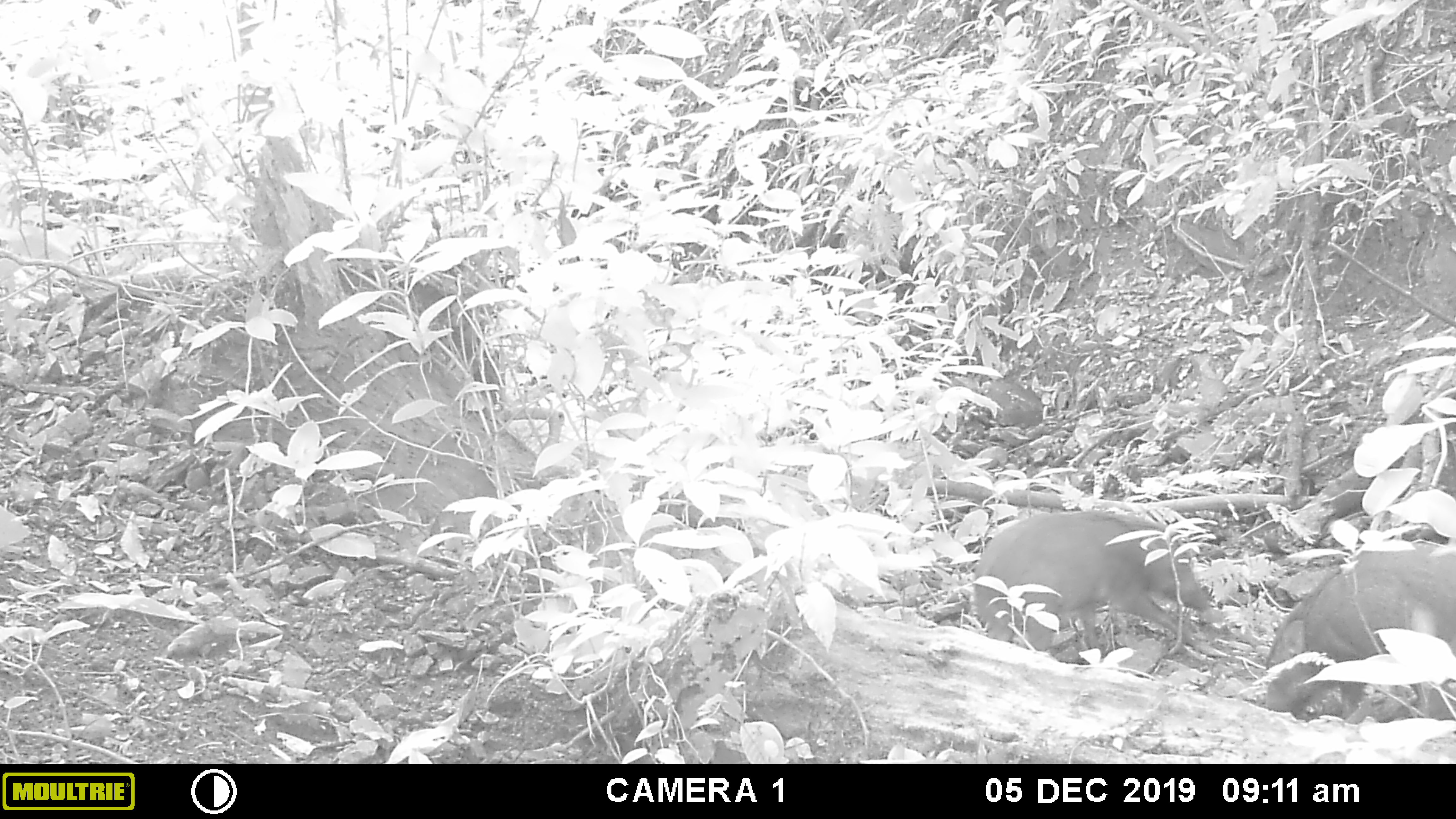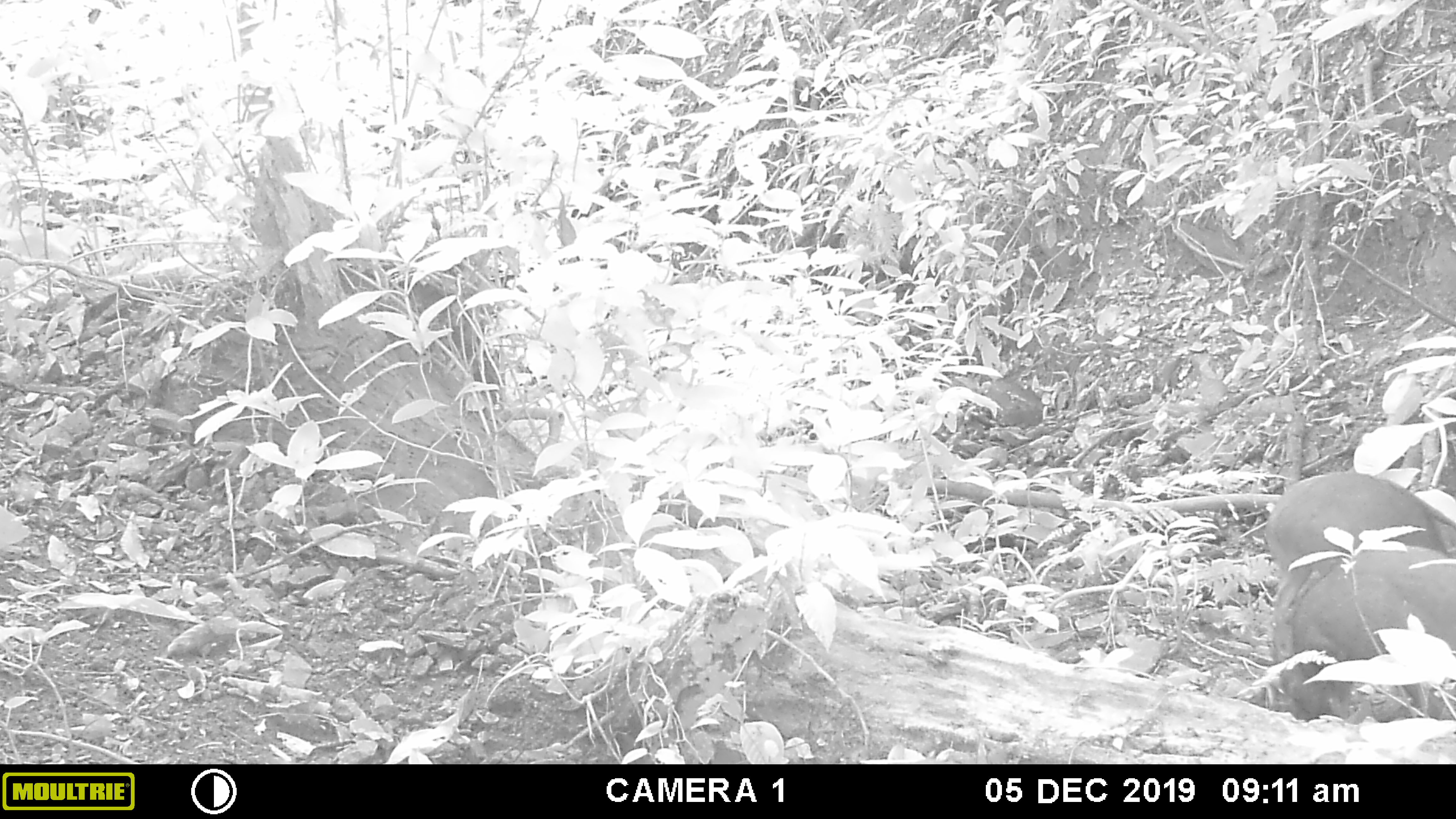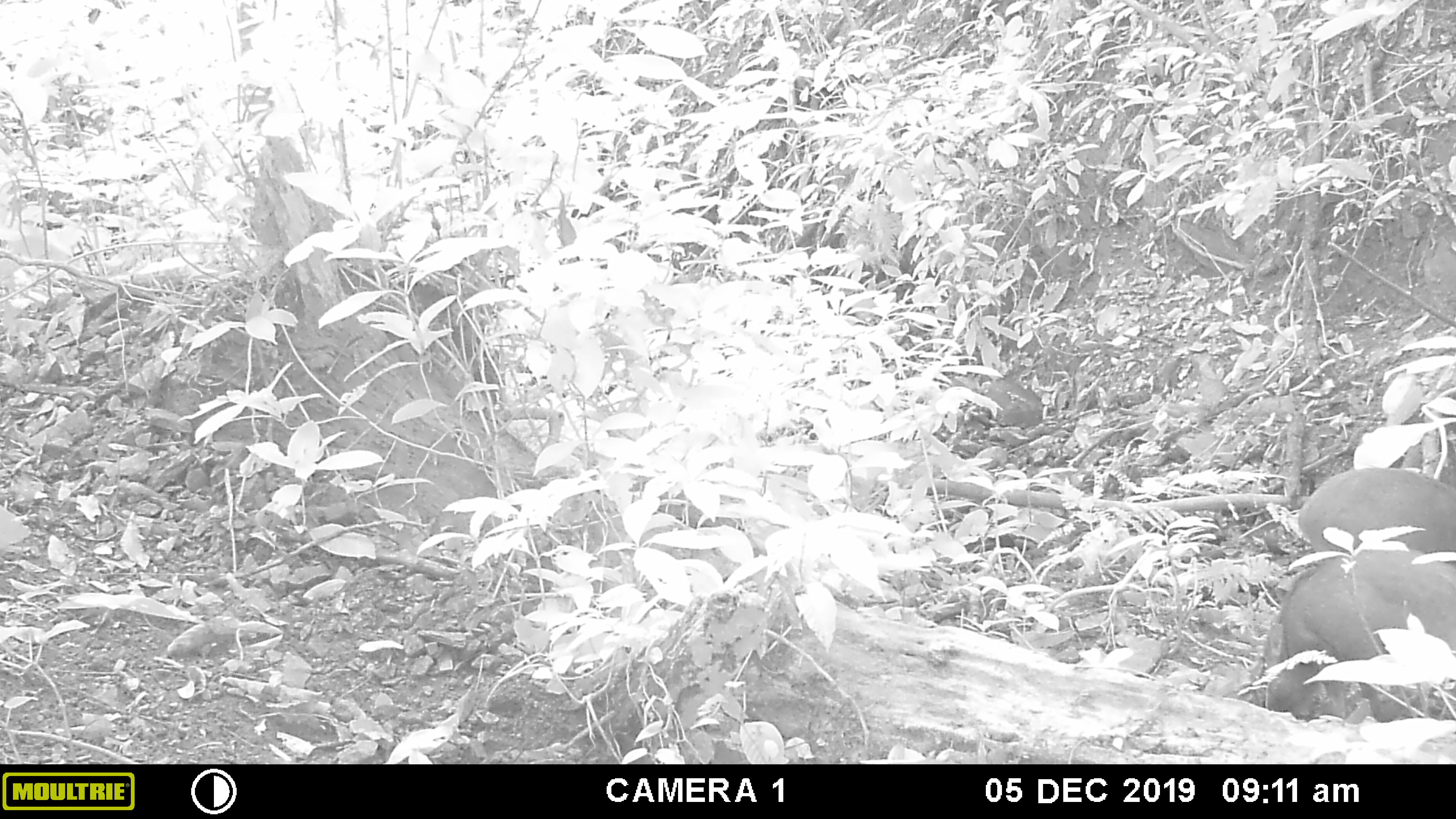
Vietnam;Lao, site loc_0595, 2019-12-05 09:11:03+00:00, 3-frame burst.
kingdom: Animalia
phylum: Chordata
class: Mammalia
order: Artiodactyla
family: Suidae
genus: Sus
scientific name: Sus scrofa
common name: eurasian wild pig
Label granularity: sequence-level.